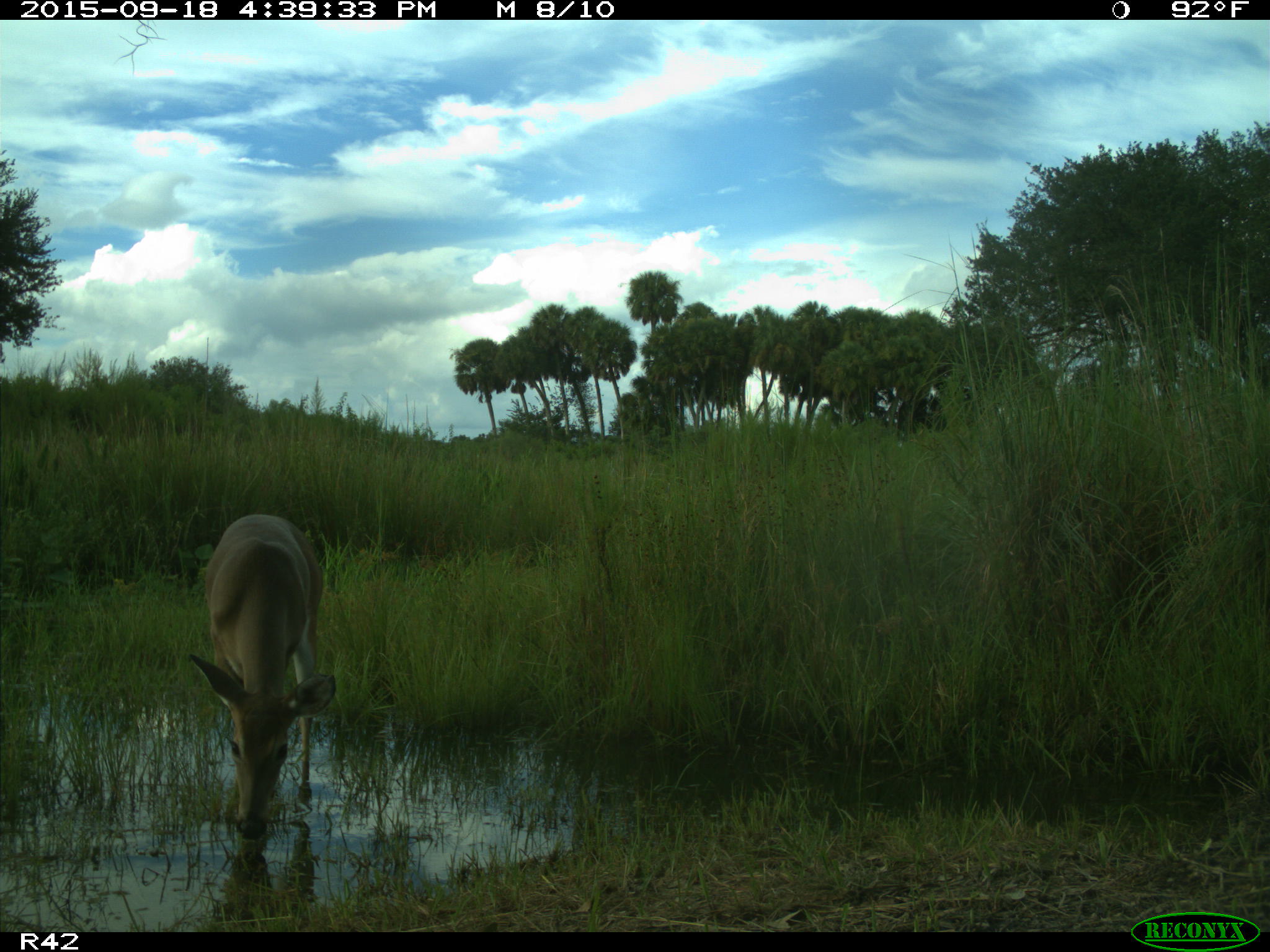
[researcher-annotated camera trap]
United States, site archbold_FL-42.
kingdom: Animalia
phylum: Chordata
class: Mammalia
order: Artiodactyla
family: Cervidae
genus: Odocoileus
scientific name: Odocoileus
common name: deer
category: unidentified deer